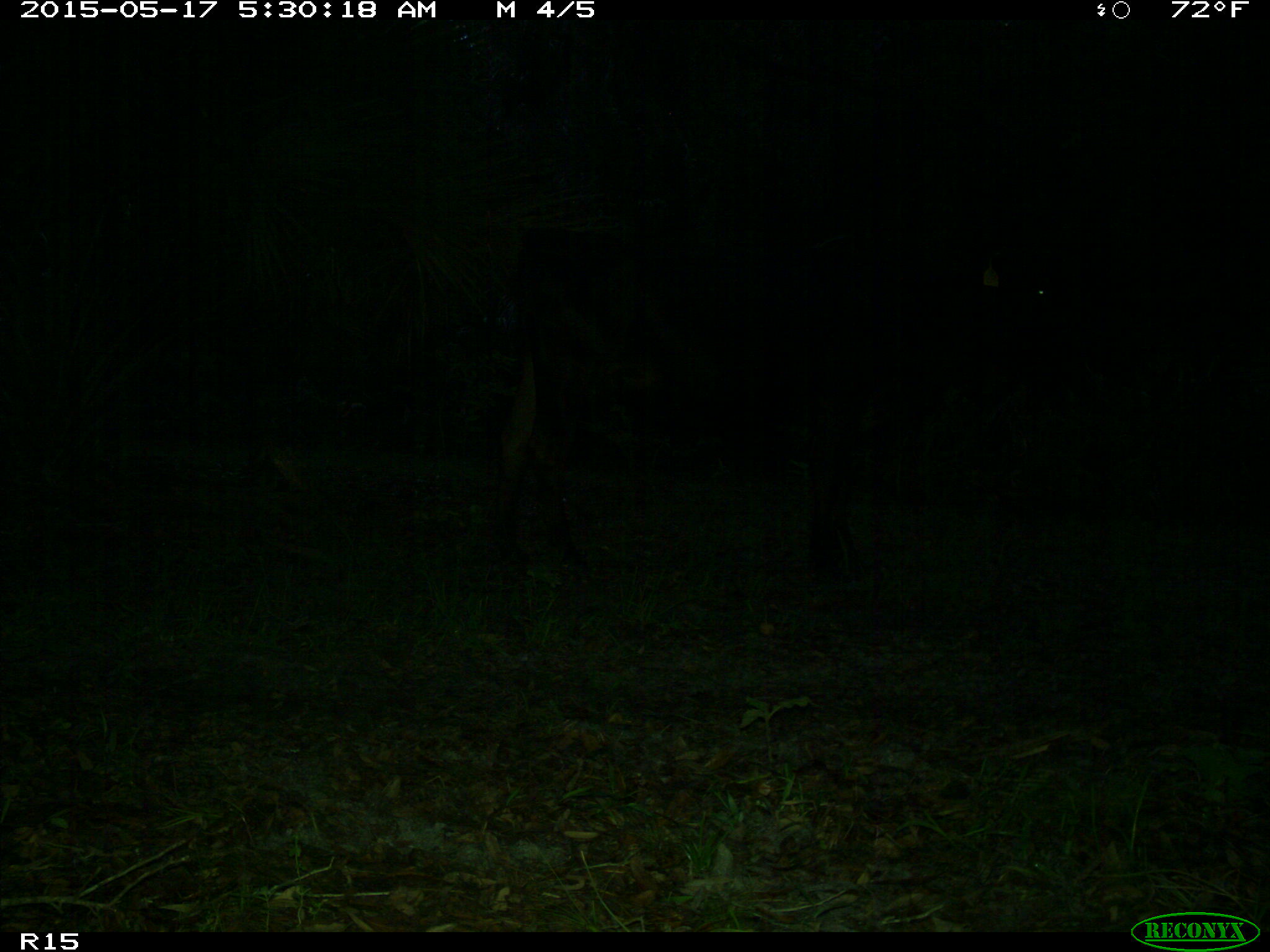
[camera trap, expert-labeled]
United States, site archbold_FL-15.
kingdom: Animalia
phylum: Chordata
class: Mammalia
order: Artiodactyla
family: Bovidae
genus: Bos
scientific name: Bos taurus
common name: domestic cow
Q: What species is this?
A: Bos taurus (domestic cow).